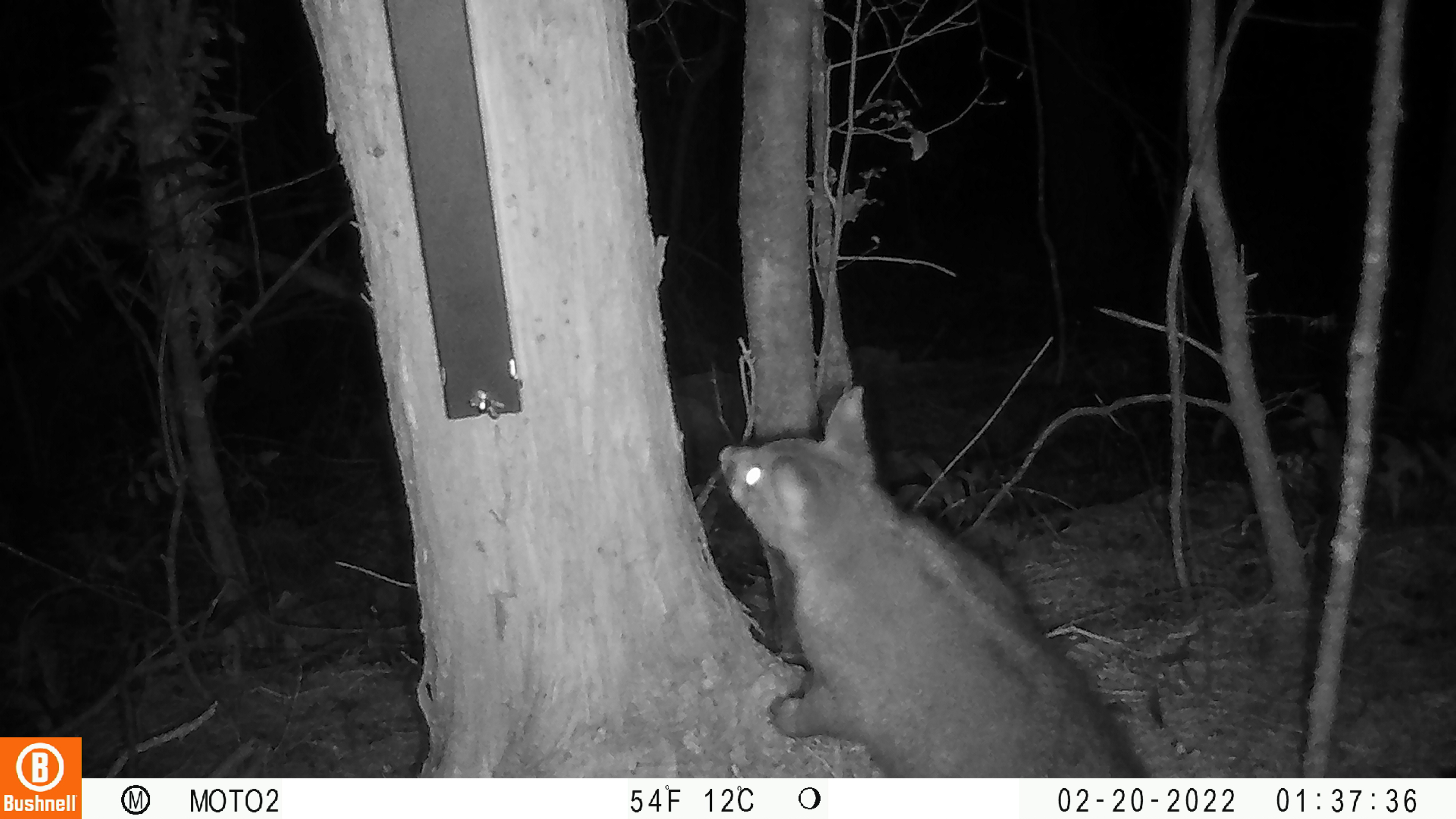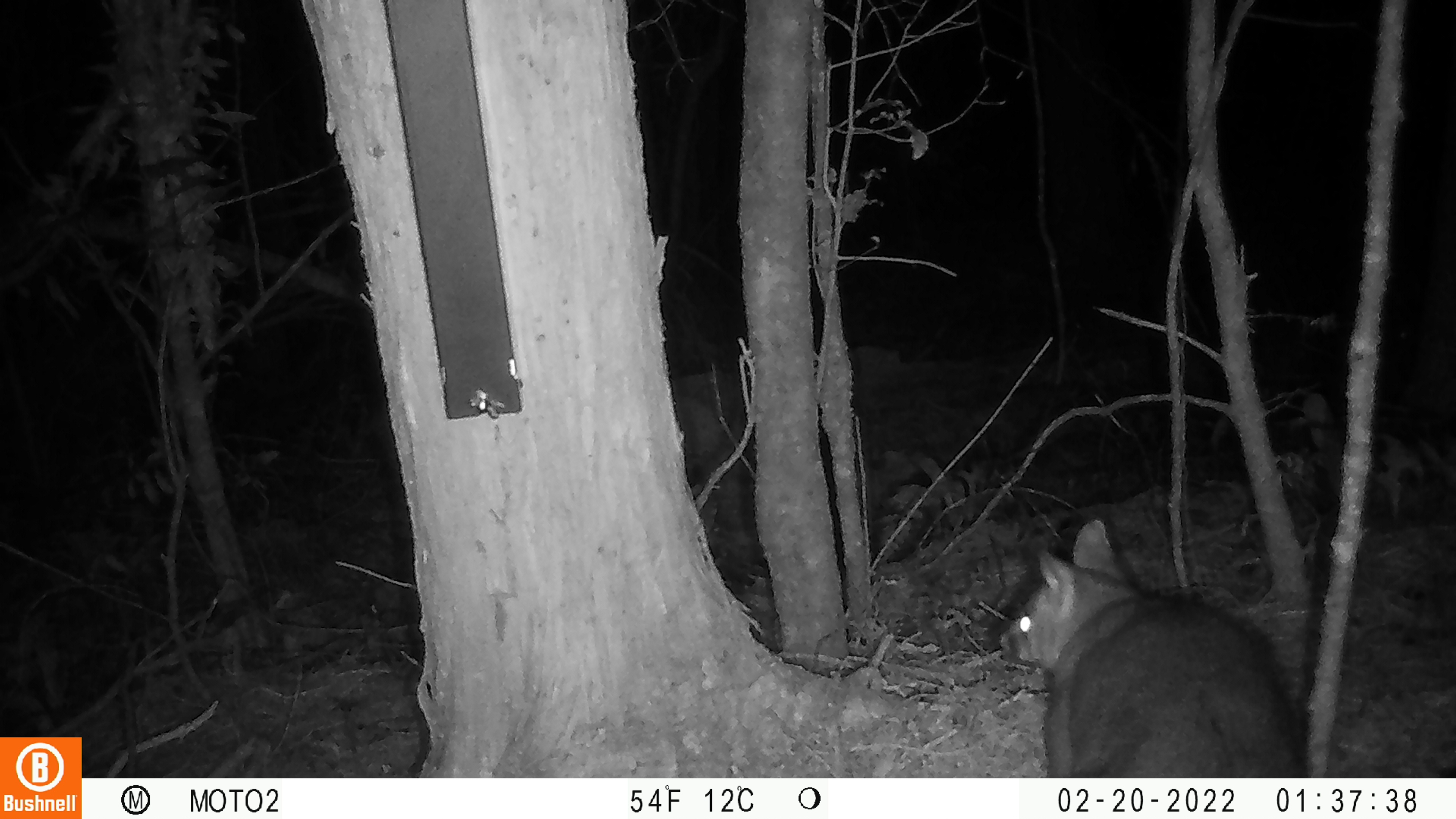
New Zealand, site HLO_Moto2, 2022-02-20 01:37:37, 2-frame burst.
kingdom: Animalia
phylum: Chordata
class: Mammalia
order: Diprotodontia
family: Phalangeridae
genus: Trichosurus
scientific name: Trichosurus vulpecula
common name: common brushtail possum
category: possum